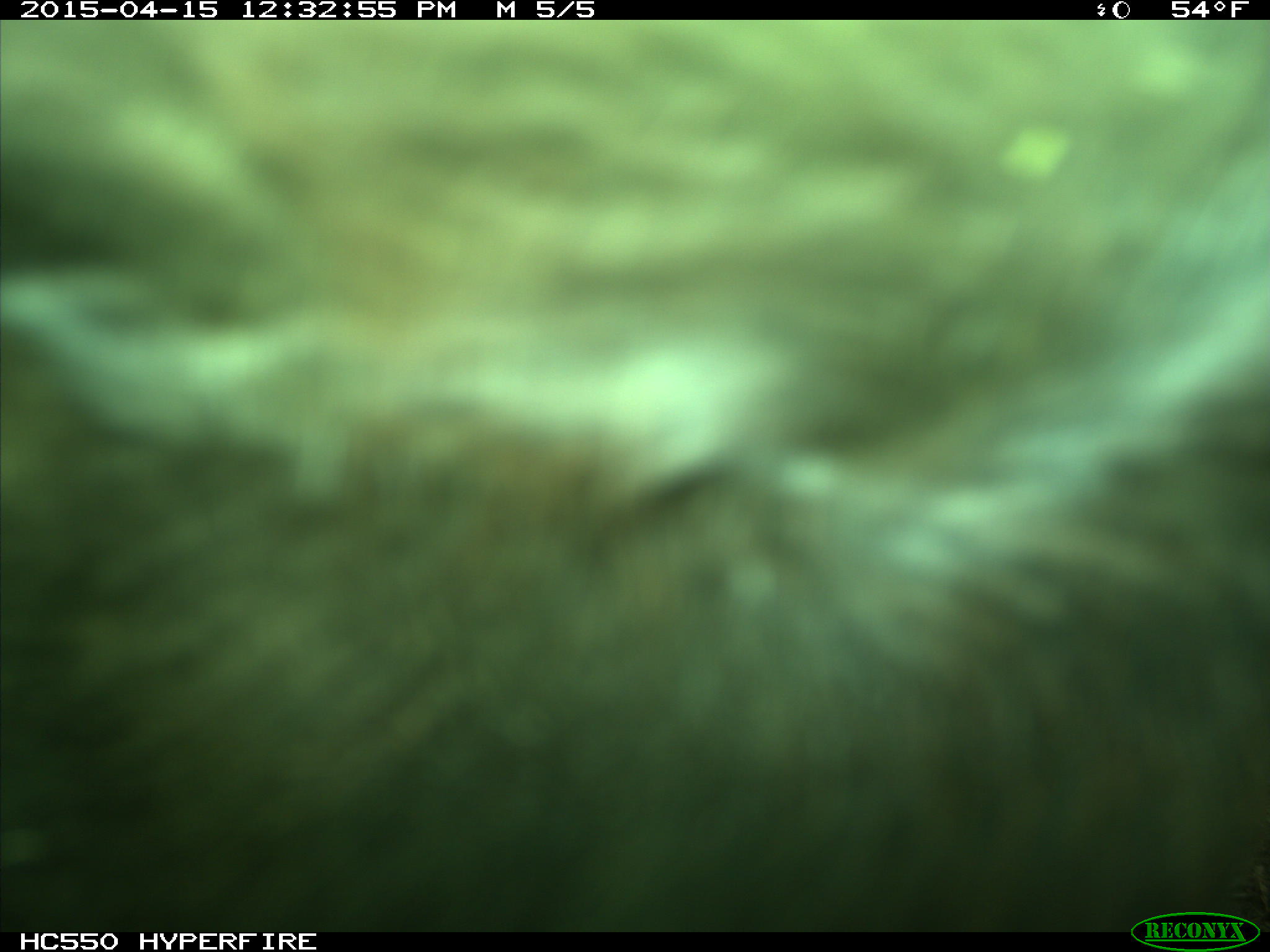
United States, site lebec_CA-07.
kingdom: Animalia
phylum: Chordata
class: Mammalia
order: Artiodactyla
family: Bovidae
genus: Bos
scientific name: Bos taurus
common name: domestic cow